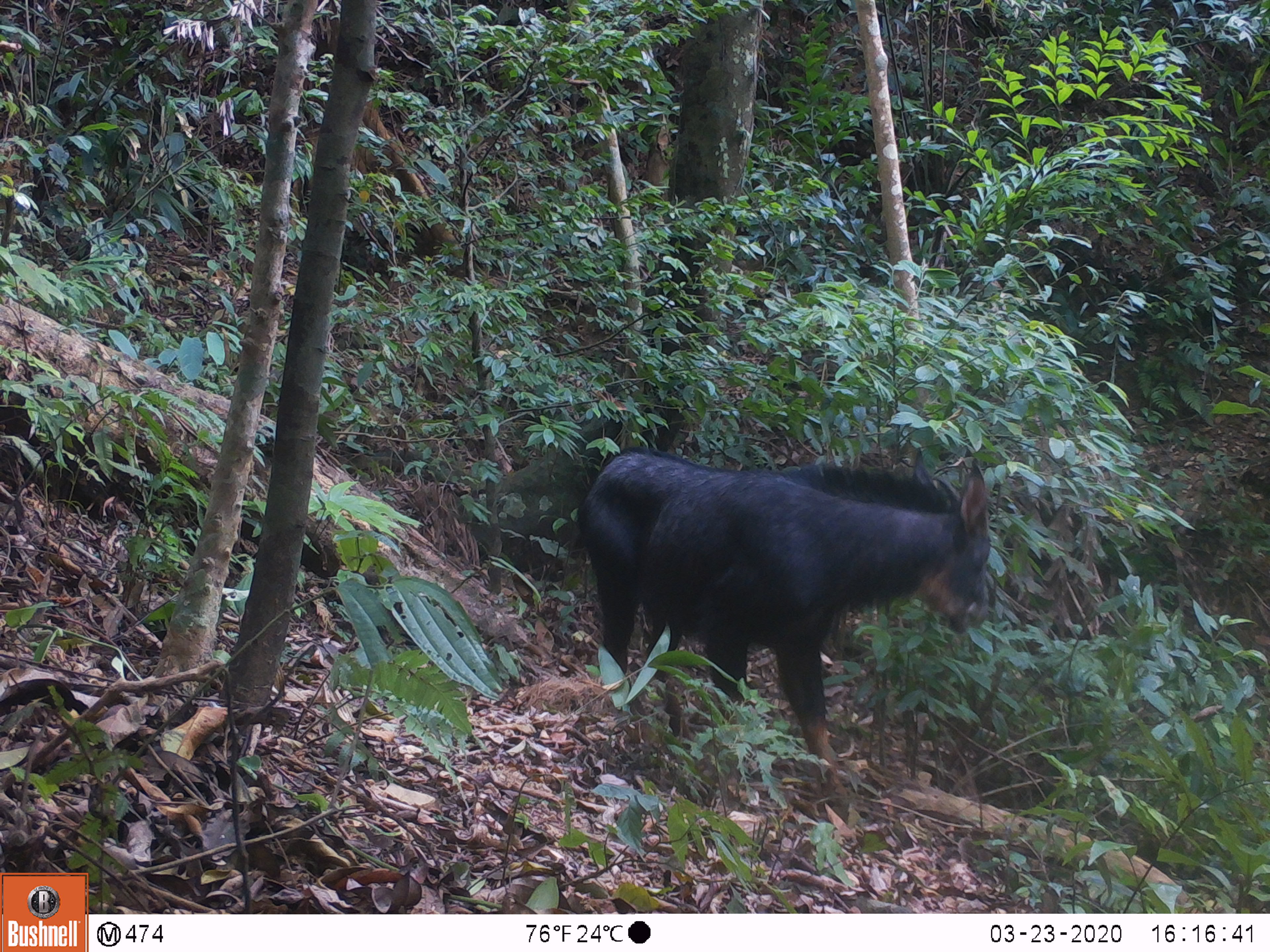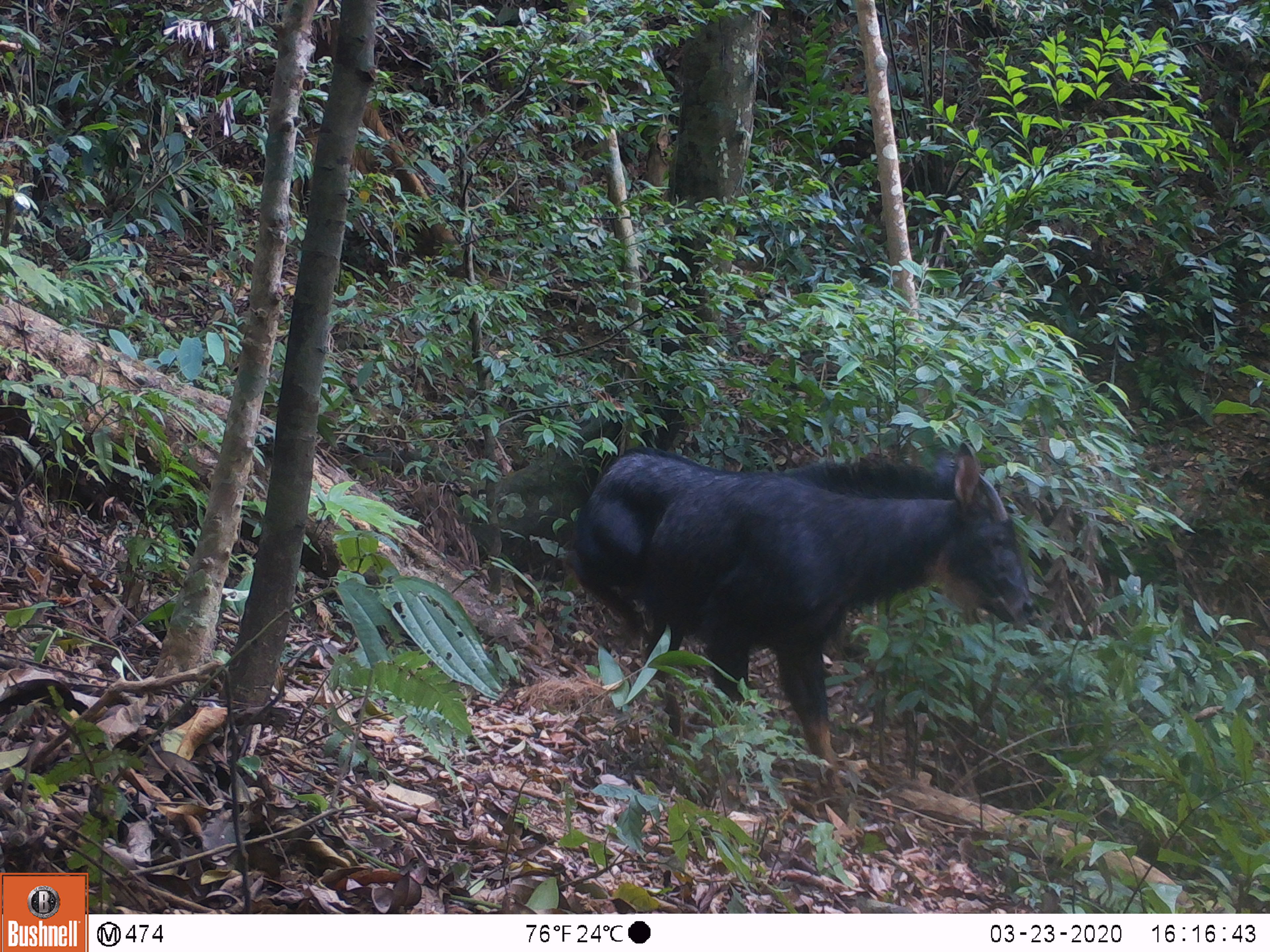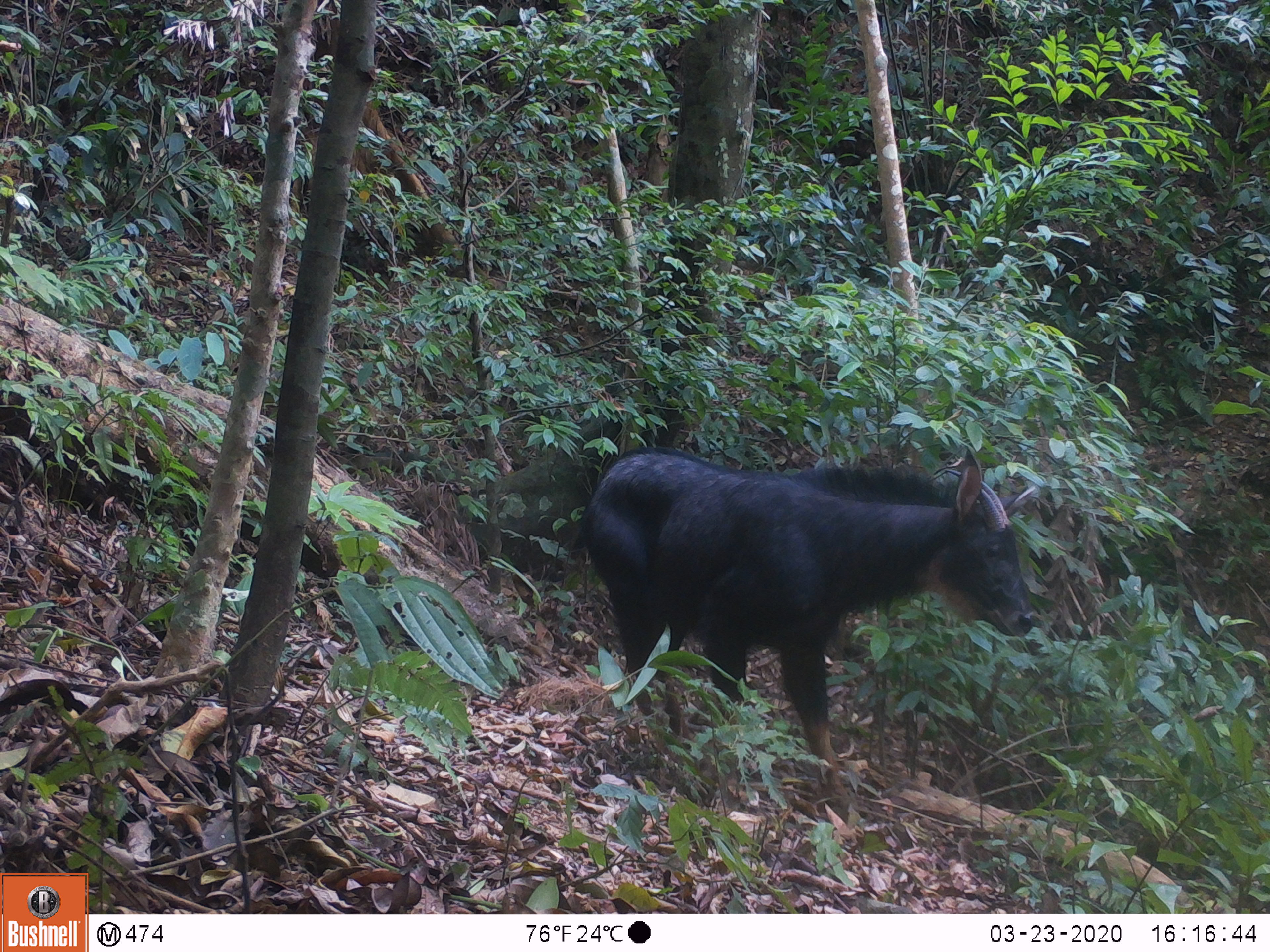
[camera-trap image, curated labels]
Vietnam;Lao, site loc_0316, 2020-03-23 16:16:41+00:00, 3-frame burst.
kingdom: Animalia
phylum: Chordata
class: Mammalia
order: Artiodactyla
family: Bovidae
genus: Capricornis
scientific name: Capricornis sumatraensis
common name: chinese serow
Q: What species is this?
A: Chinese serow (Capricornis sumatraensis).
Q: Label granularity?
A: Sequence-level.